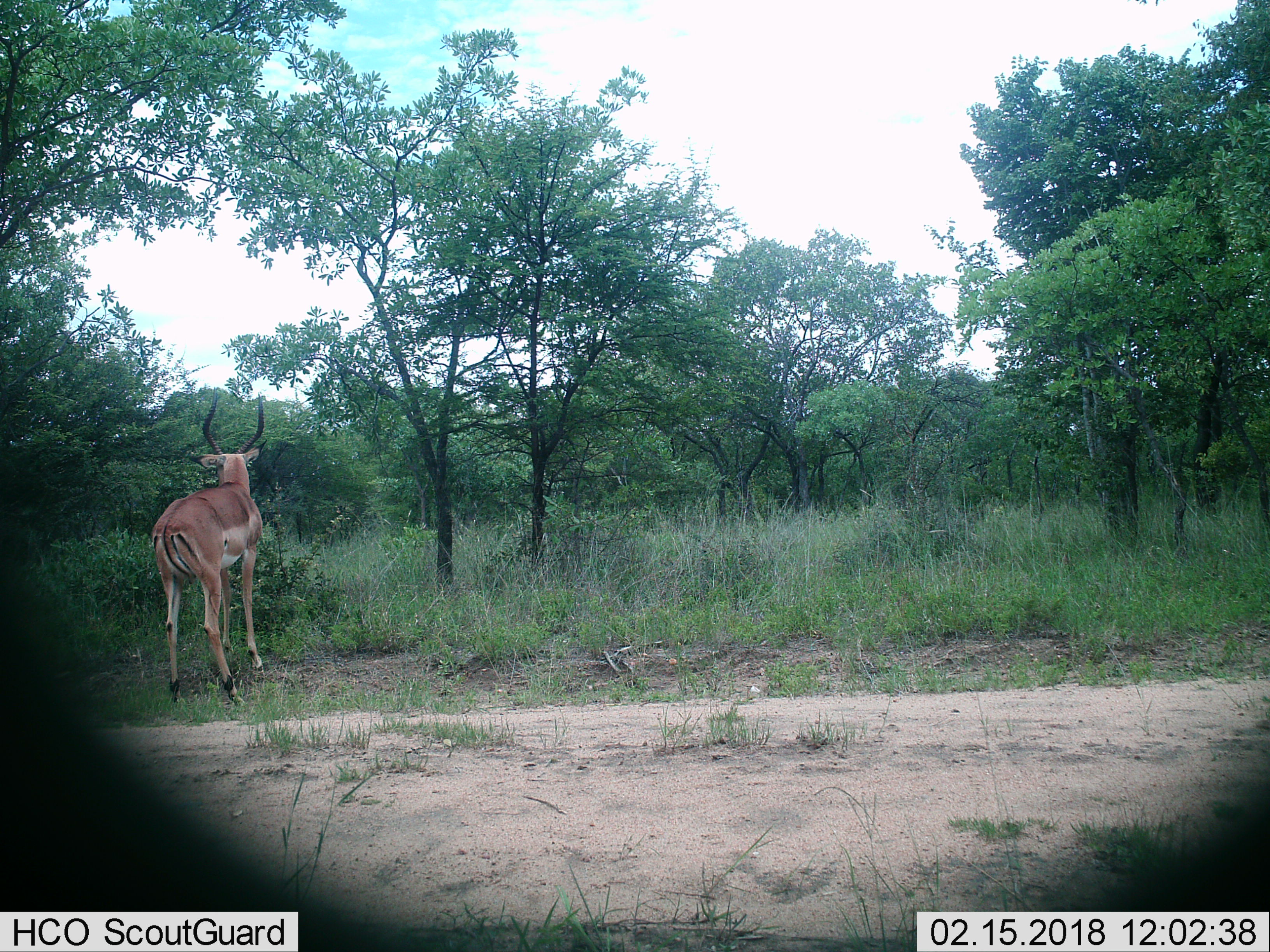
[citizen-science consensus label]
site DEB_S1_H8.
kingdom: Animalia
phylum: Chordata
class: Mammalia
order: Artiodactyla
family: Bovidae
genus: Aepyceros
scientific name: Aepyceros melampus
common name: impala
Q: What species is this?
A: Impala (Aepyceros melampus).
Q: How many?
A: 1.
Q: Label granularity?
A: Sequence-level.